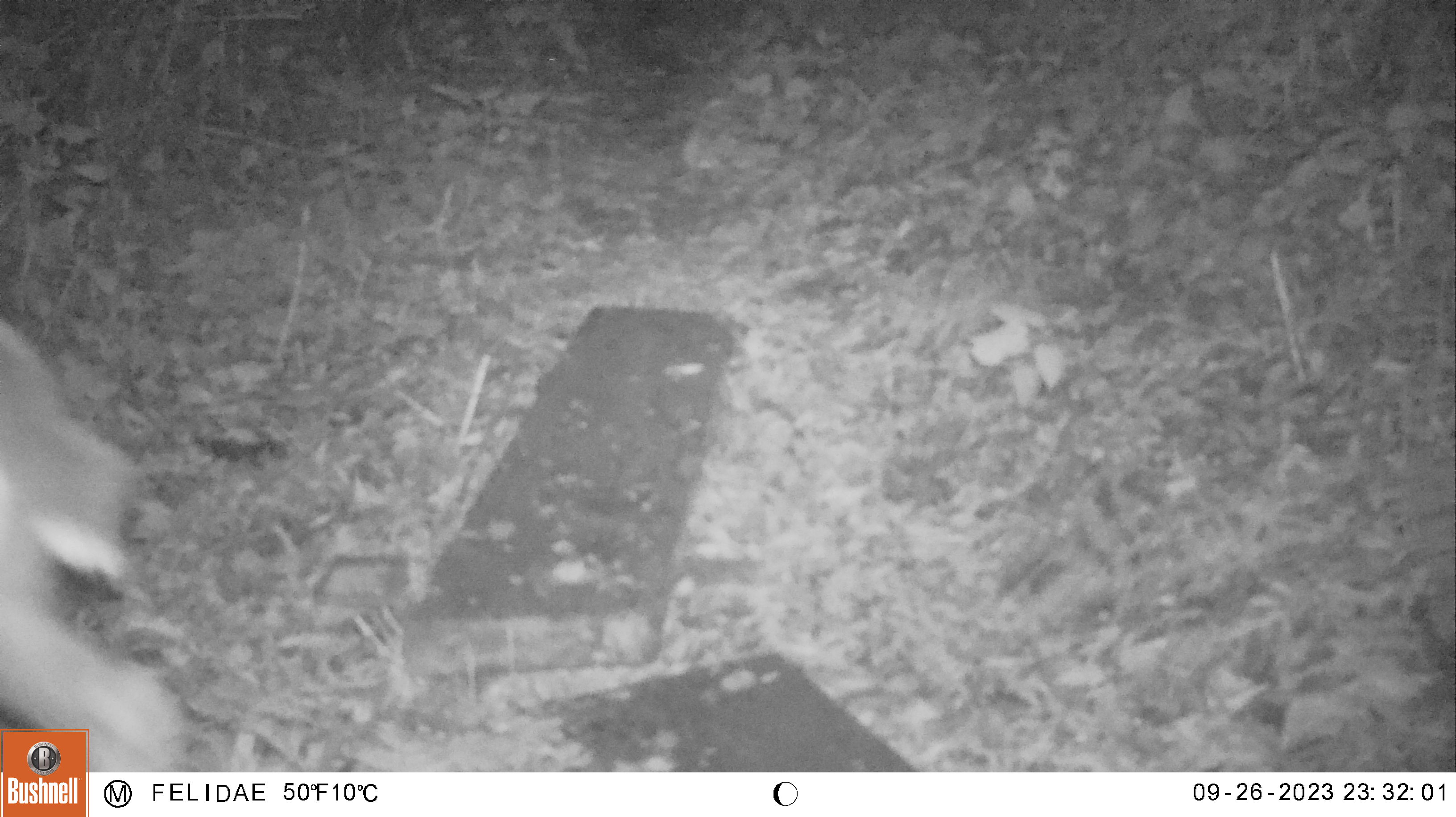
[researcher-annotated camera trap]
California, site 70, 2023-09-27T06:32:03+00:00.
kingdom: Animalia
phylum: Chordata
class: Mammalia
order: Artiodactyla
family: Cervidae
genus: Odocoileus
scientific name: Odocoileus hemionus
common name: mule deer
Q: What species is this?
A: Mule deer (Odocoileus hemionus).